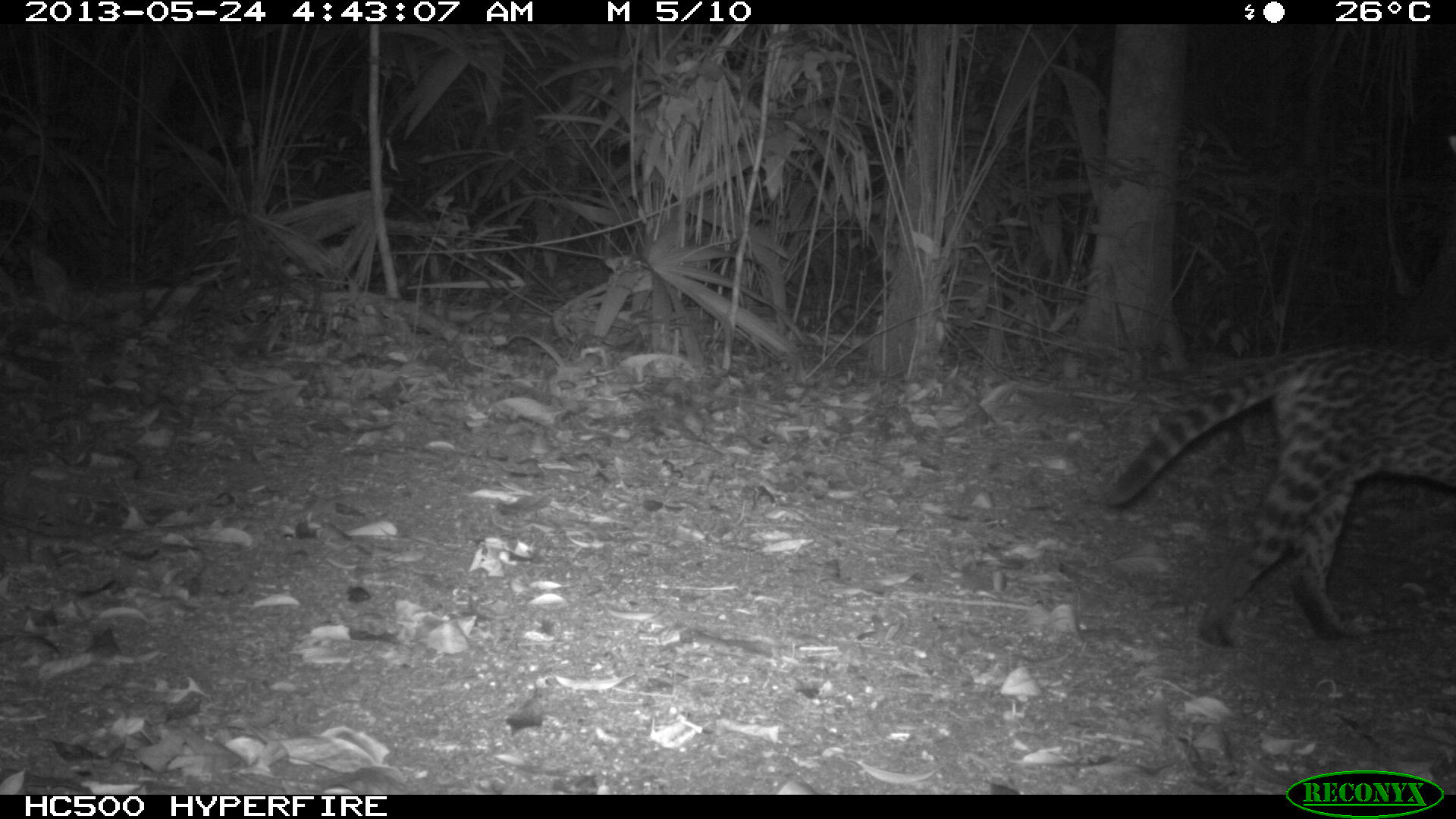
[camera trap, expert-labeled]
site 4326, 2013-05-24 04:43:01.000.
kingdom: Animalia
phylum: Chordata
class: Mammalia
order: Carnivora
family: Felidae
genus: Leopardus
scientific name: Leopardus pardalis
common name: ocelot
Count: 1.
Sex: female.